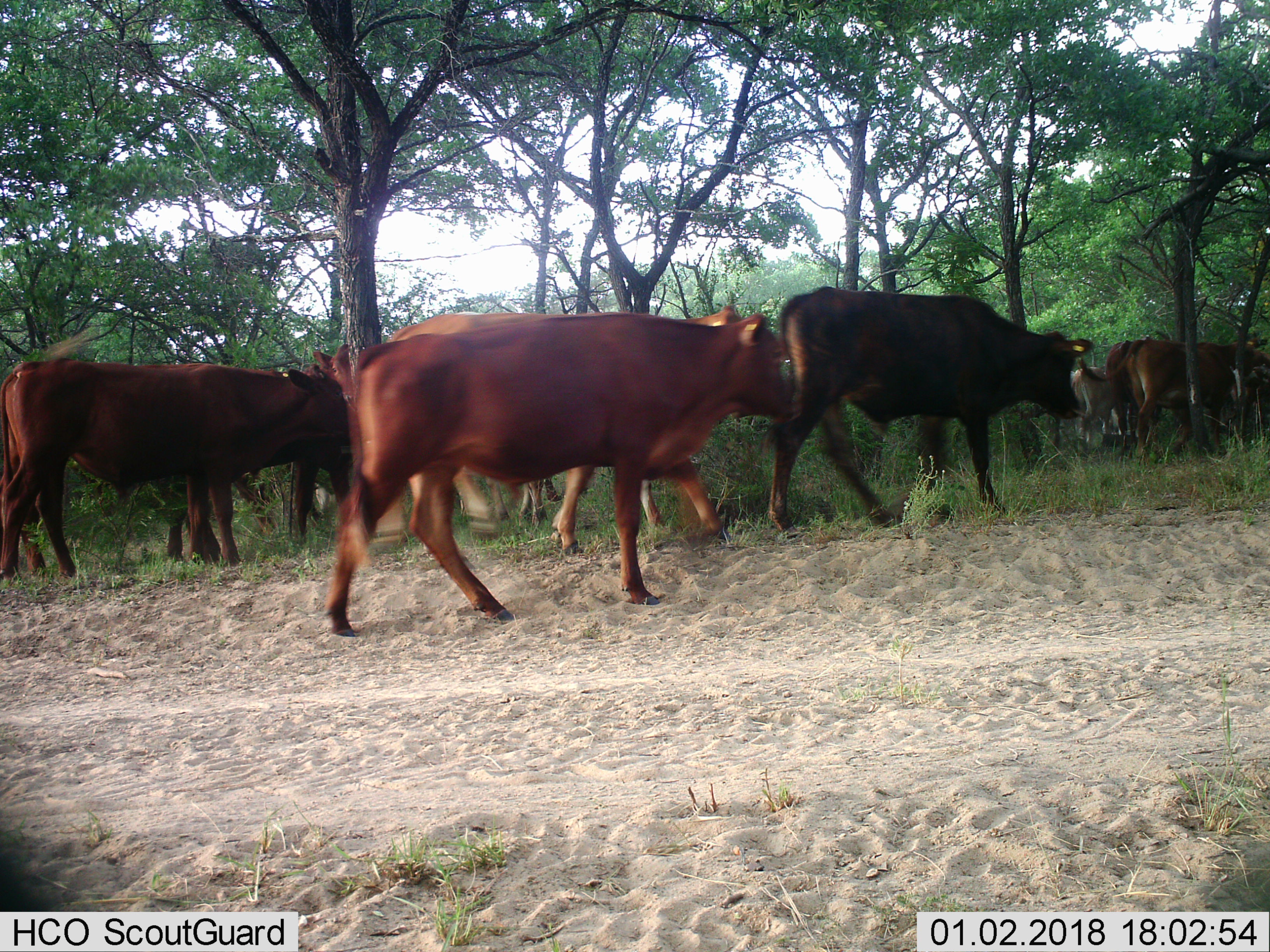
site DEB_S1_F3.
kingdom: Animalia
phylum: Chordata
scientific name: Vertebrata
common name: domestic animal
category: domesticanimal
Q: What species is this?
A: Domesticanimal (domestic animal) (Vertebrata).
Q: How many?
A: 11-50.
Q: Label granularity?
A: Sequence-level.